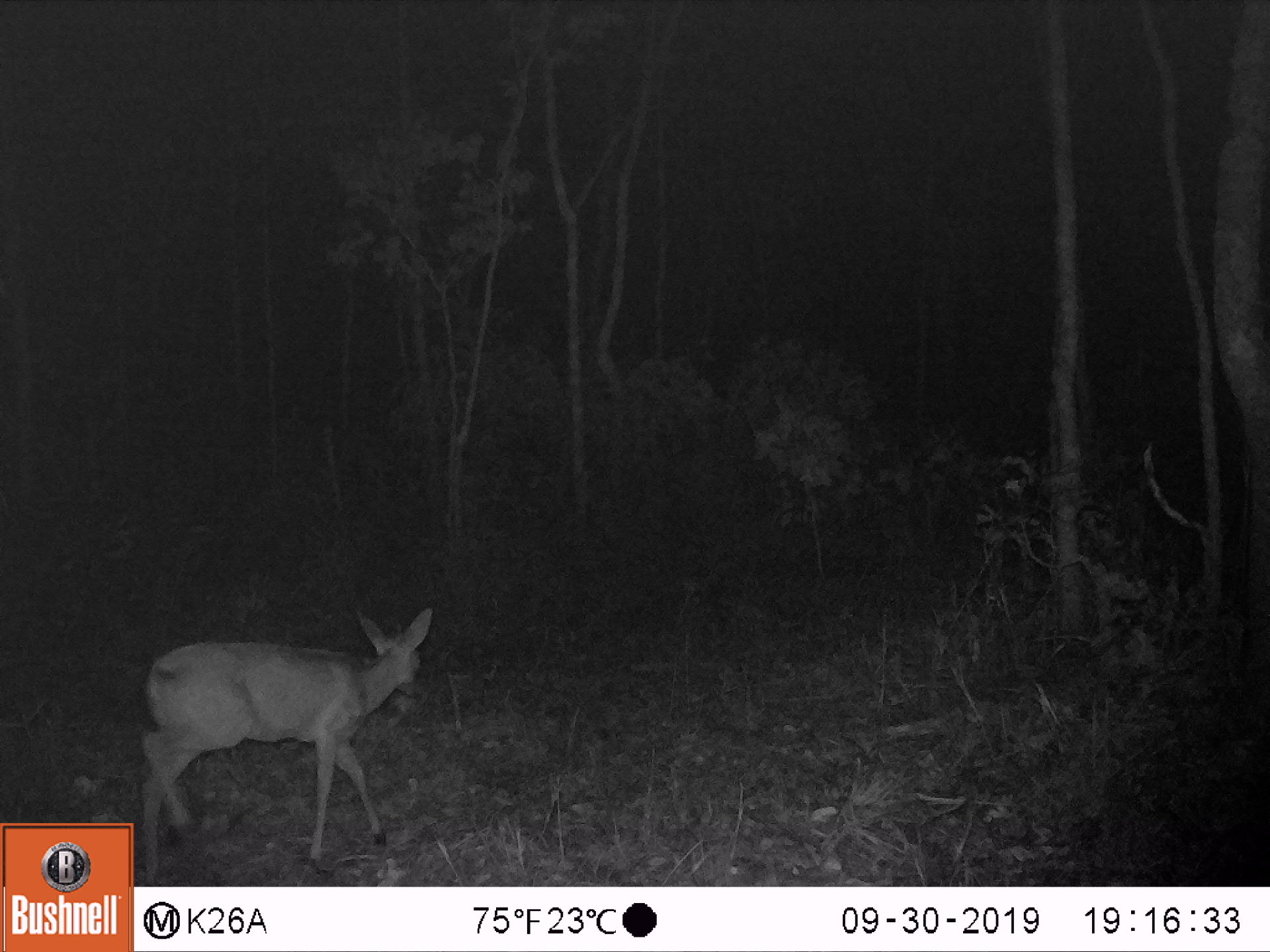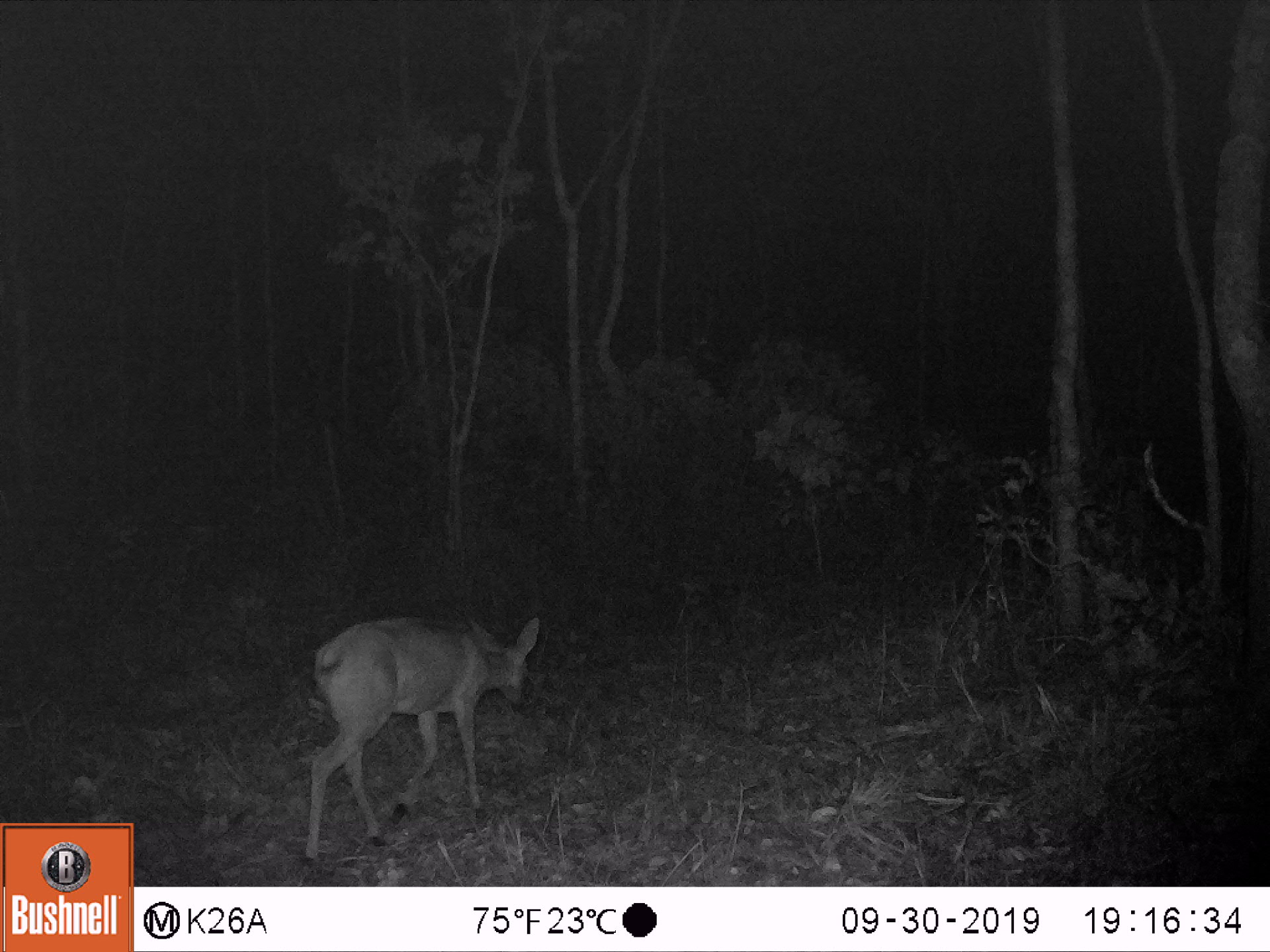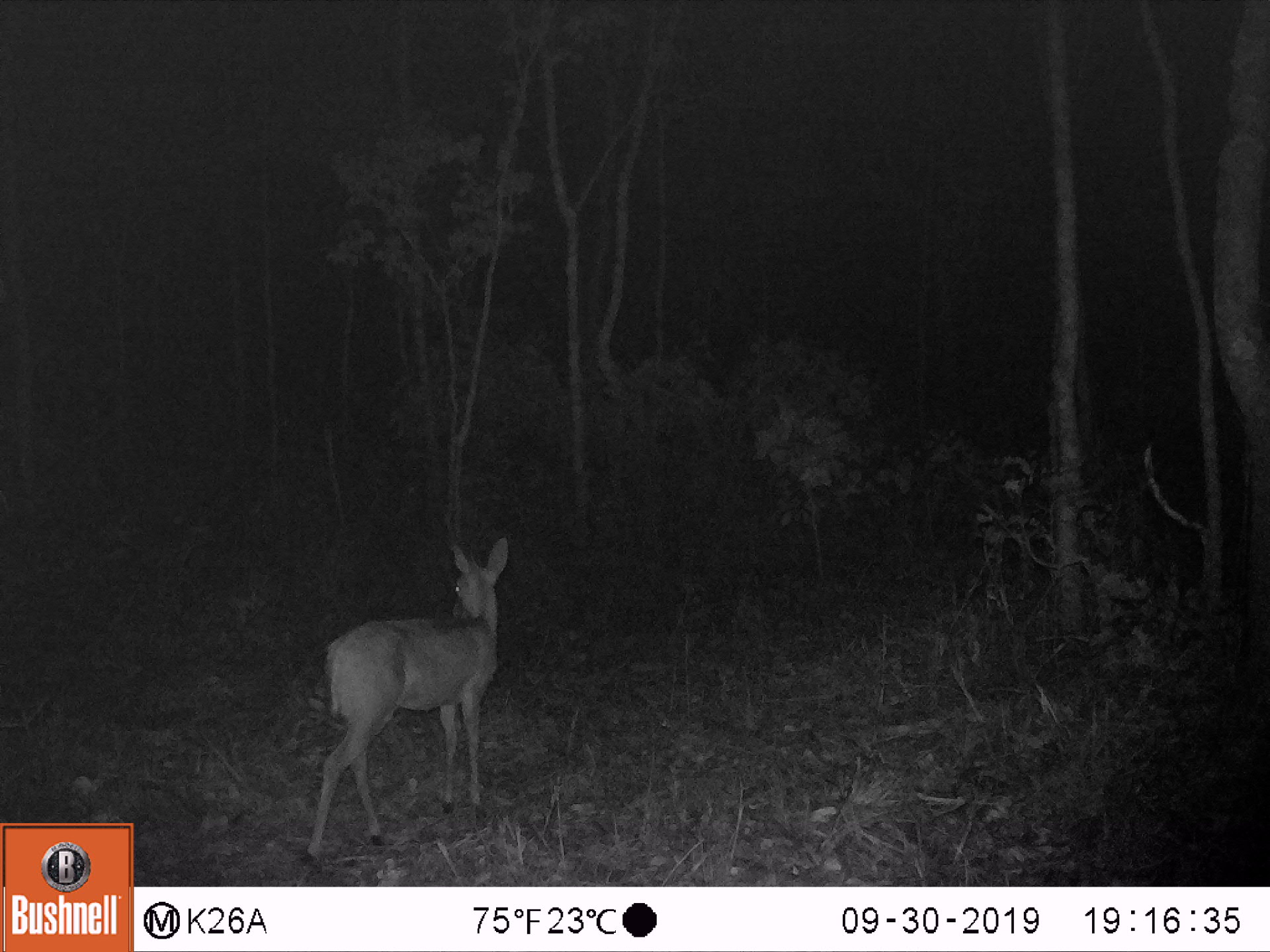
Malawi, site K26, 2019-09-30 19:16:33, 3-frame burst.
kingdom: Animalia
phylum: Chordata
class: Mammalia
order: Artiodactyla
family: Bovidae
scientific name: Antilopinae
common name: small antelope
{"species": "small antelope (Antilopinae)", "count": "1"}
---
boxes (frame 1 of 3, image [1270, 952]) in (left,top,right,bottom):
small antelope: (139,603,436,881)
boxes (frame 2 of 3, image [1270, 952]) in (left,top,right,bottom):
small antelope: (302,613,540,863)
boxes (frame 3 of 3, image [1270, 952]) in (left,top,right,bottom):
small antelope: (304,533,511,861)